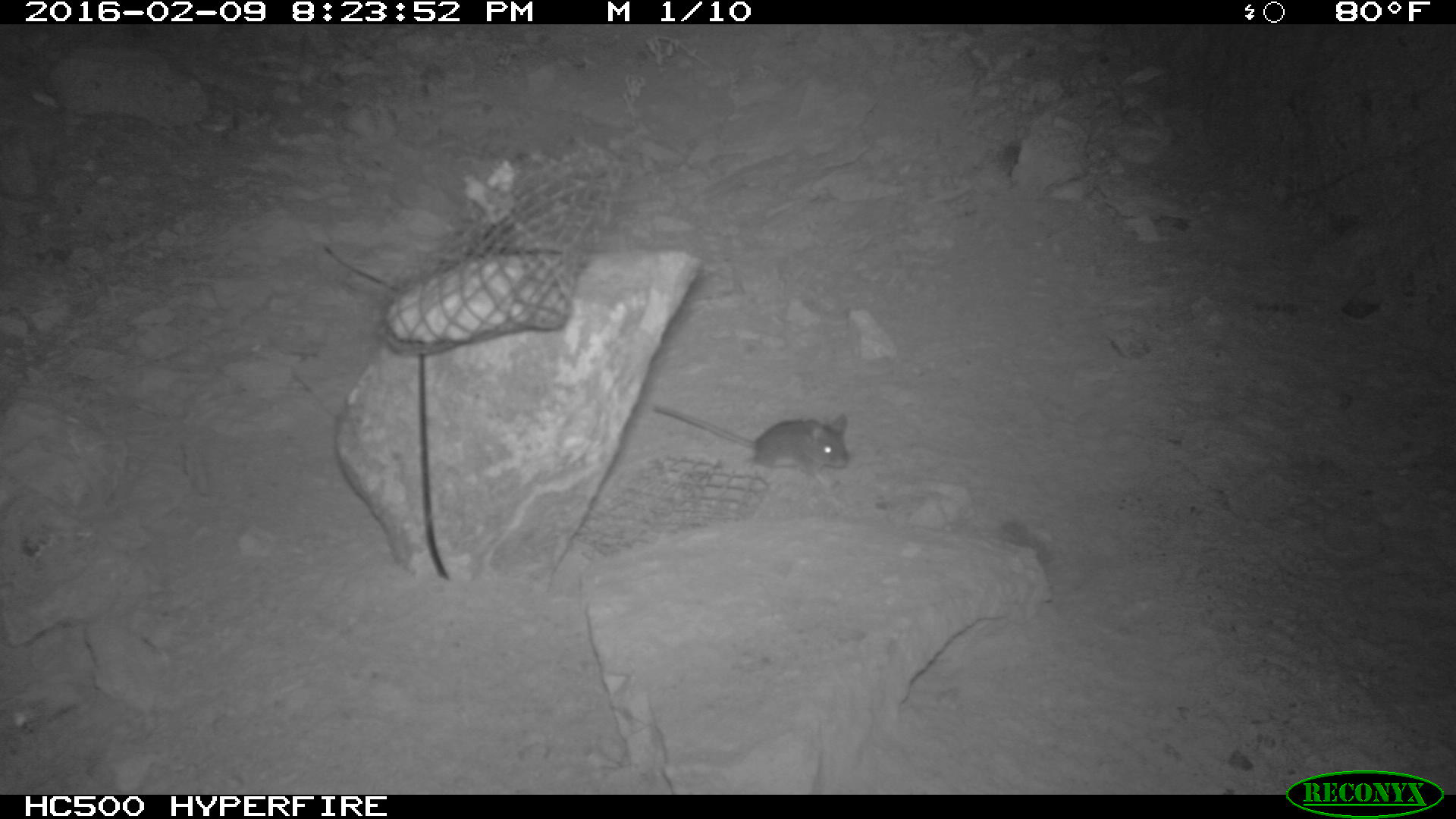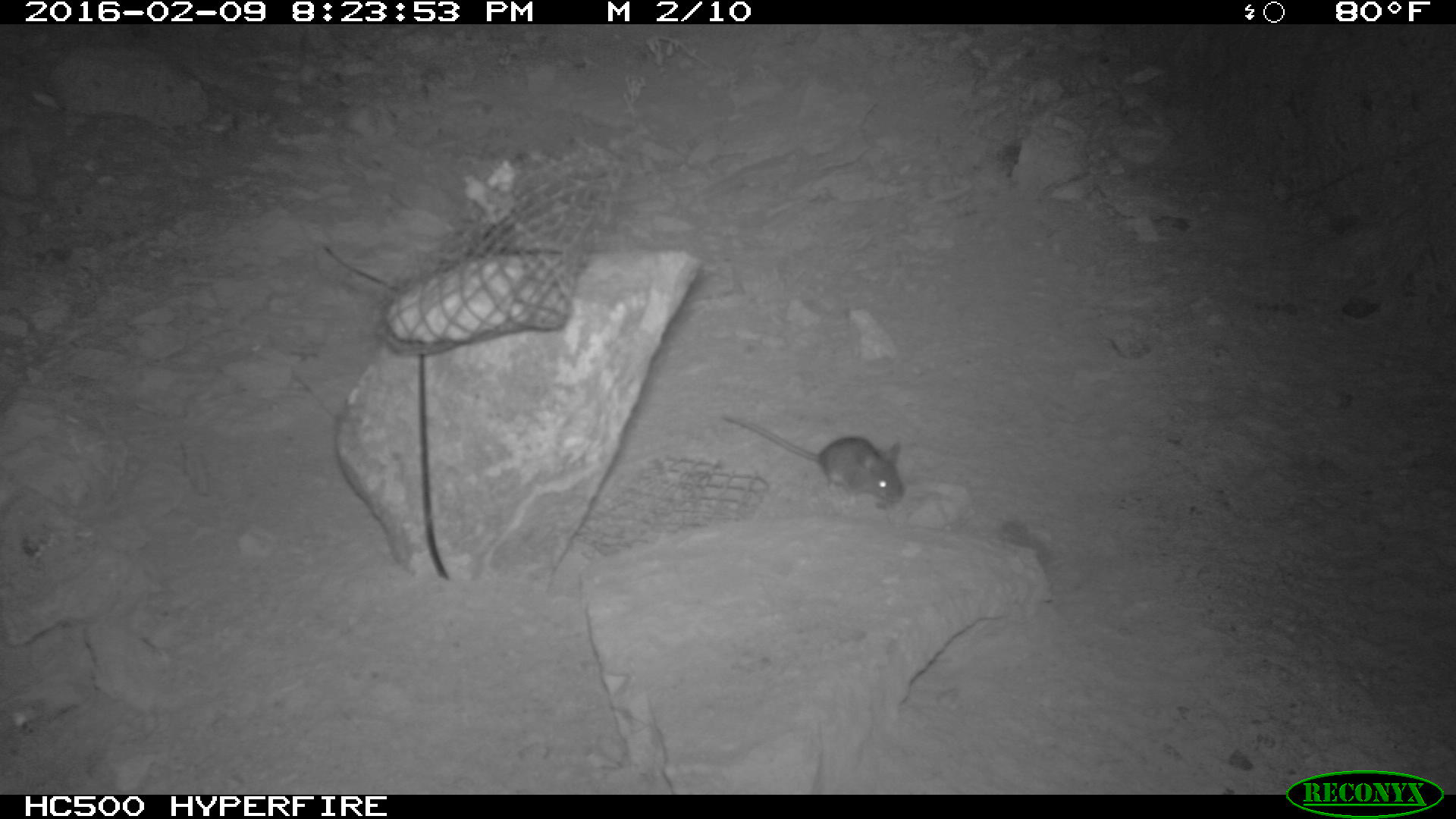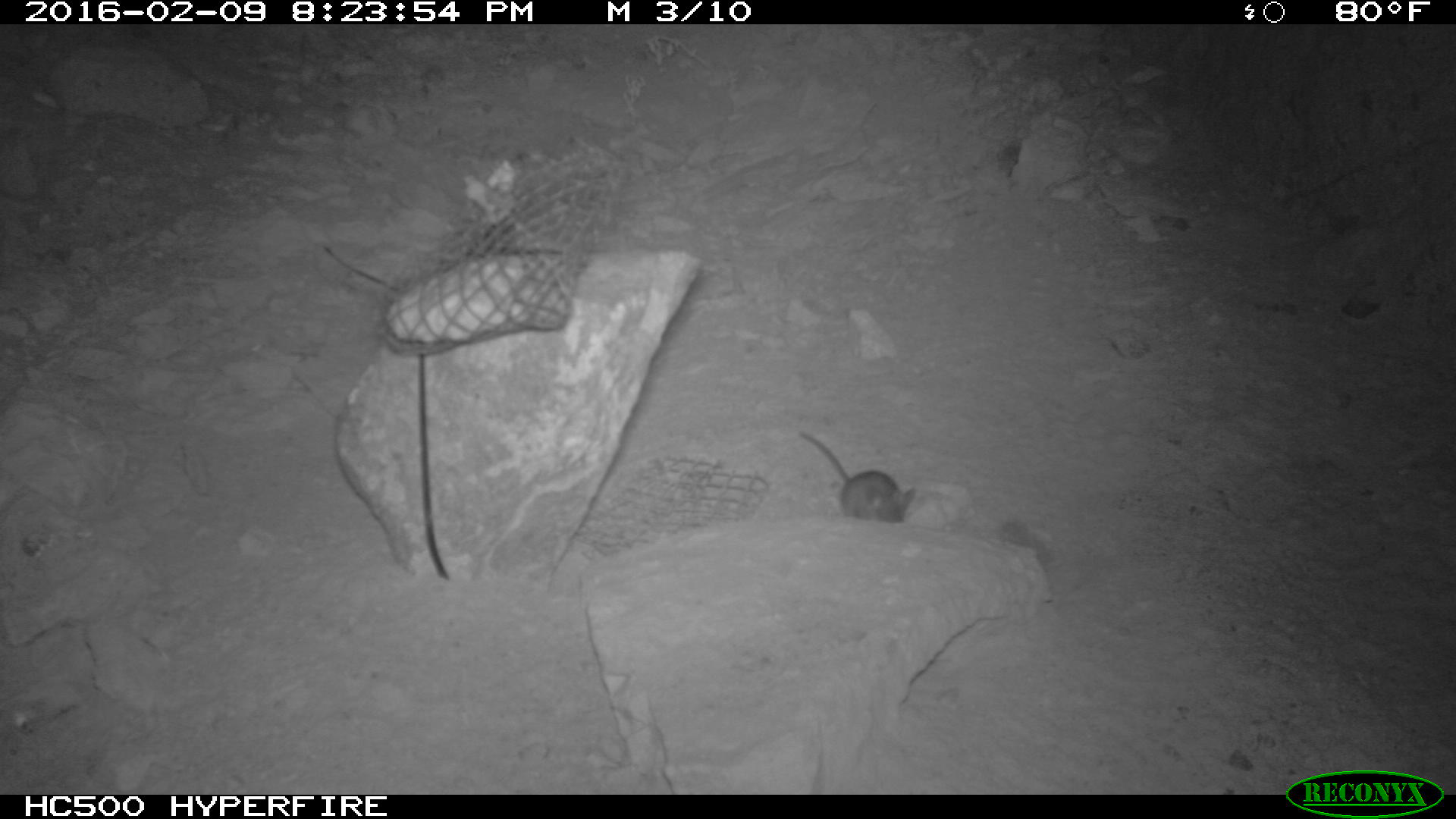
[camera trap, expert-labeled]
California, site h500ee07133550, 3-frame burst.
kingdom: Animalia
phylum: Chordata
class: Mammalia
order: Rodentia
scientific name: Rodentia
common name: rodent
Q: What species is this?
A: Rodent (Rodentia).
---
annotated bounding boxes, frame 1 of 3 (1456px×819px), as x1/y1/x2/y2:
rodent: 650/399/849/479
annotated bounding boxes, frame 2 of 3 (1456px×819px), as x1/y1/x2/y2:
rodent: 723/412/902/507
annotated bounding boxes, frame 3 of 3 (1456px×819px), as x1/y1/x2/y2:
rodent: 801/432/915/523